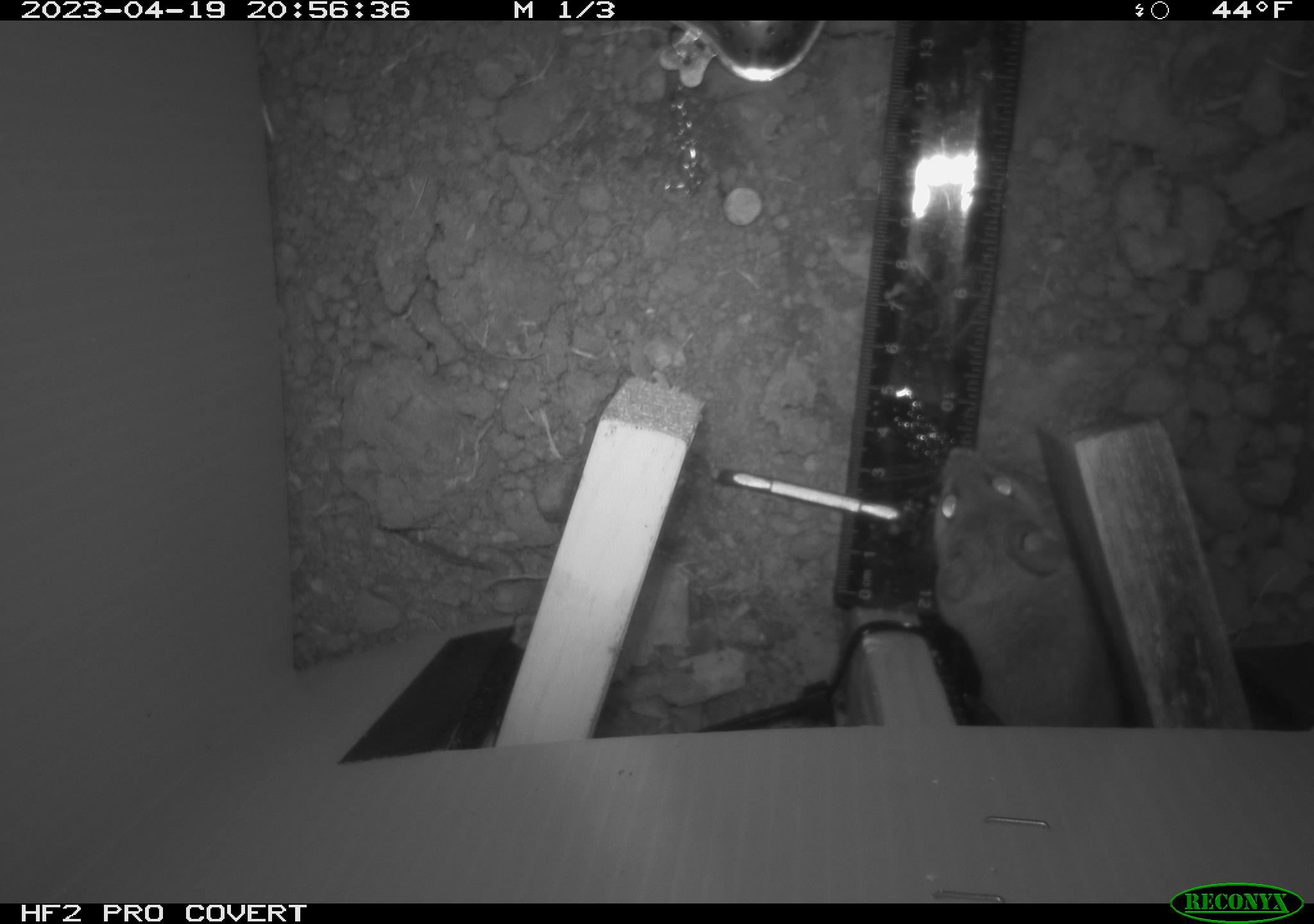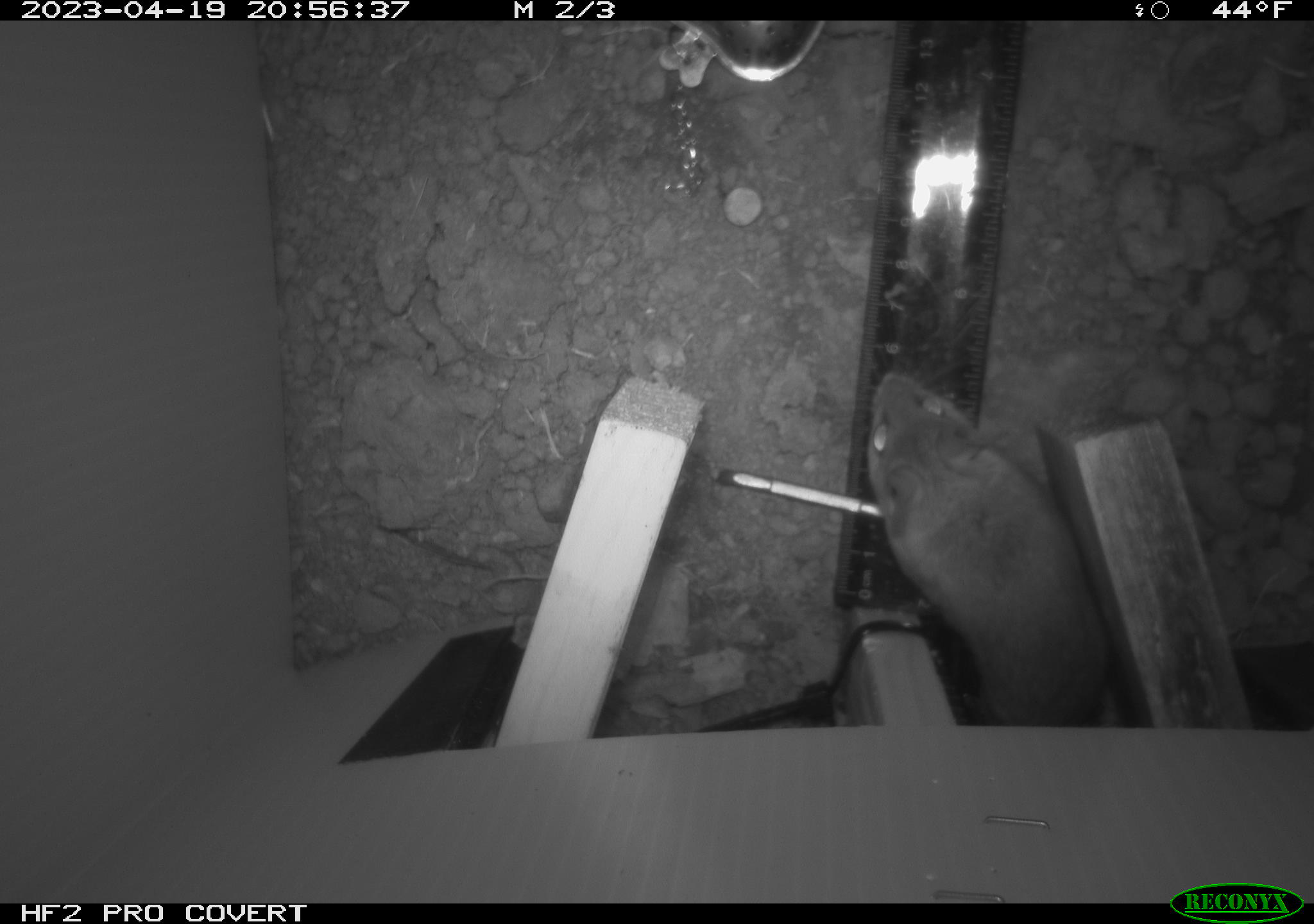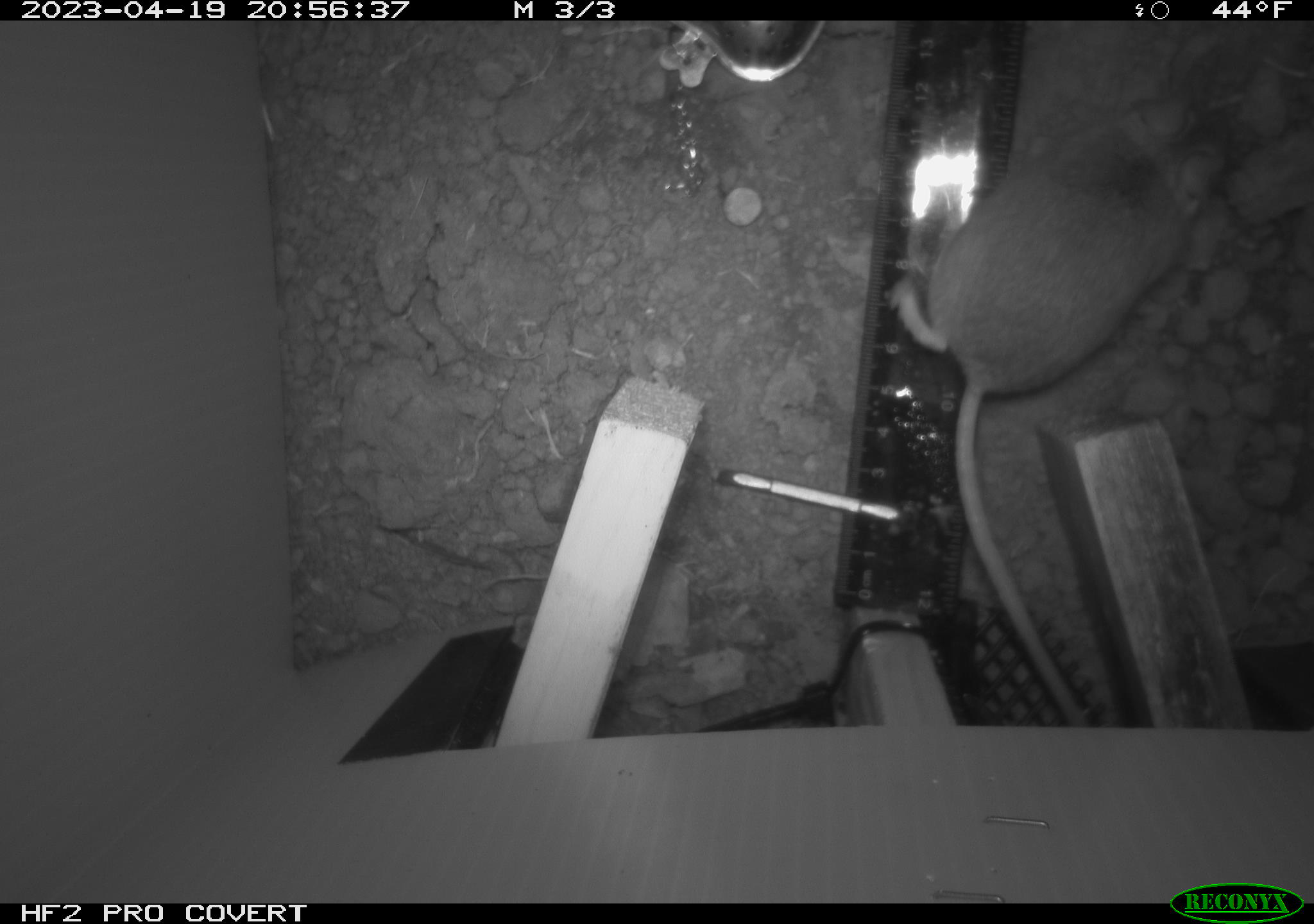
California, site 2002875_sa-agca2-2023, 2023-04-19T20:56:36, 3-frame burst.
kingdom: Animalia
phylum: Chordata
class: Mammalia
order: Rodentia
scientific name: Rodentia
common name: mouse species